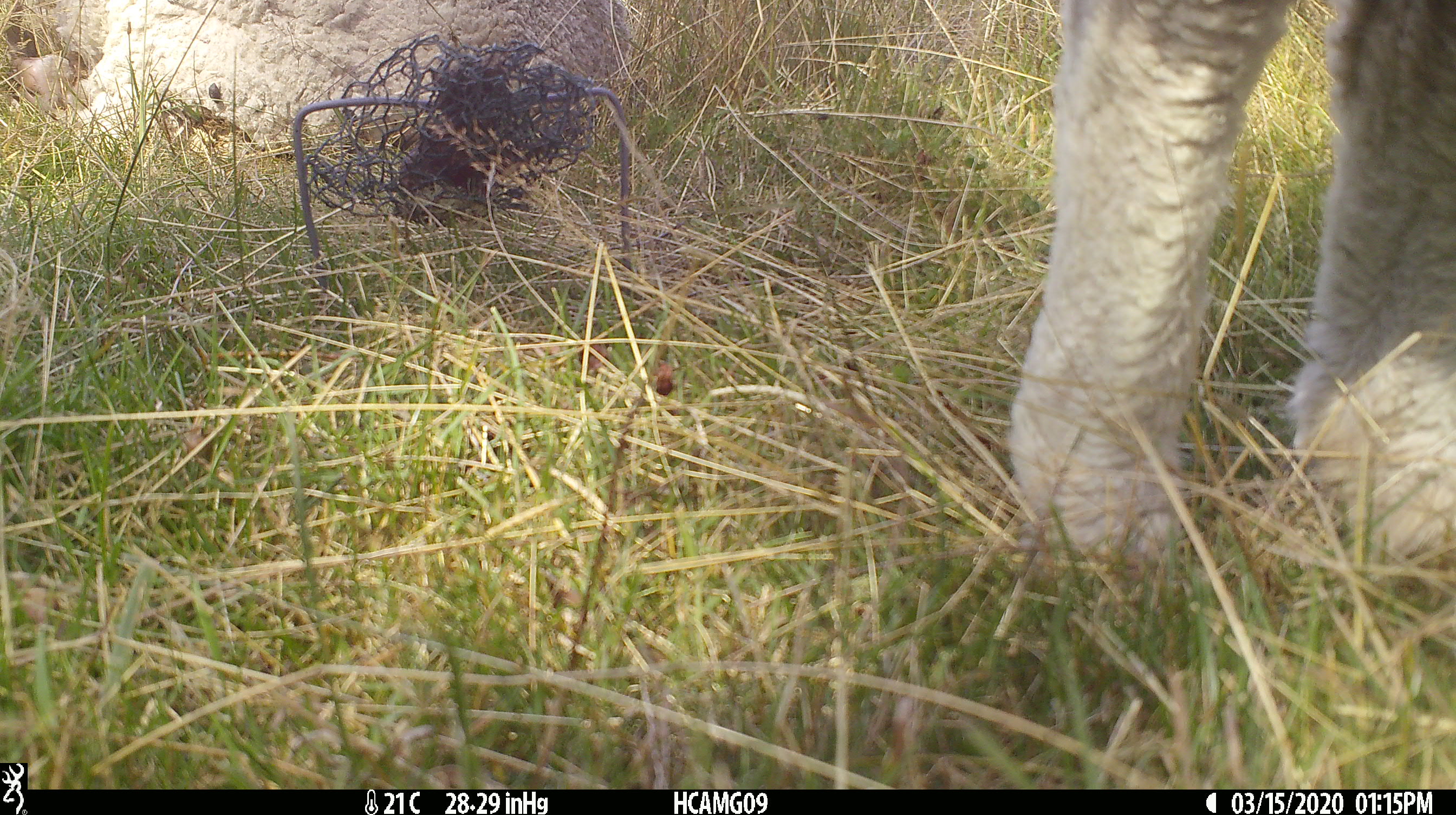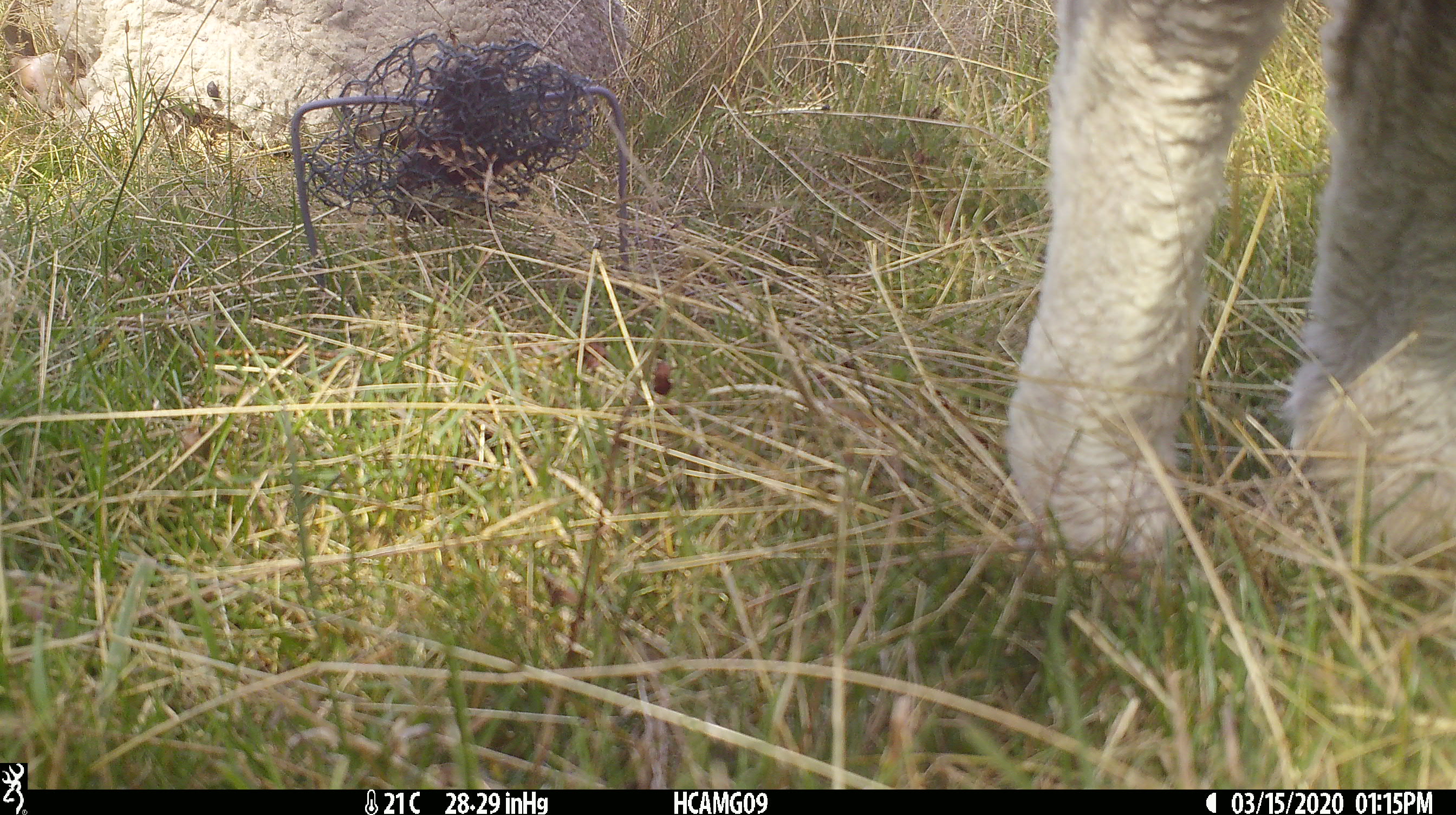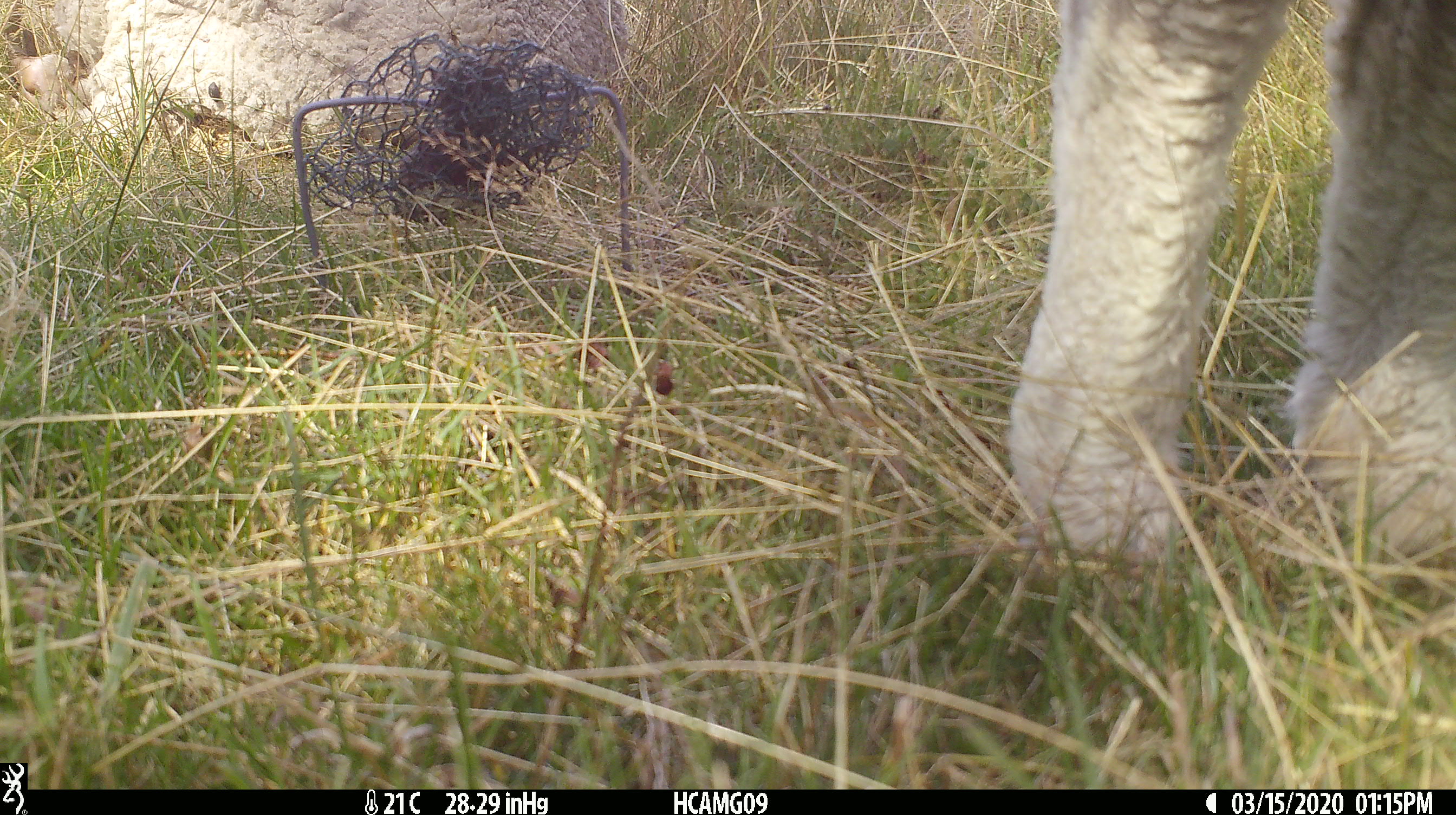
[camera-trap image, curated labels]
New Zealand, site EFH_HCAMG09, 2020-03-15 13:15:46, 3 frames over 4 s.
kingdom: Animalia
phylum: Chordata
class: Mammalia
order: Artiodactyla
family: Bovidae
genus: Ovis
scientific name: Ovis aries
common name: domestic sheep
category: sheep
Sheep (domestic sheep) (Ovis aries).